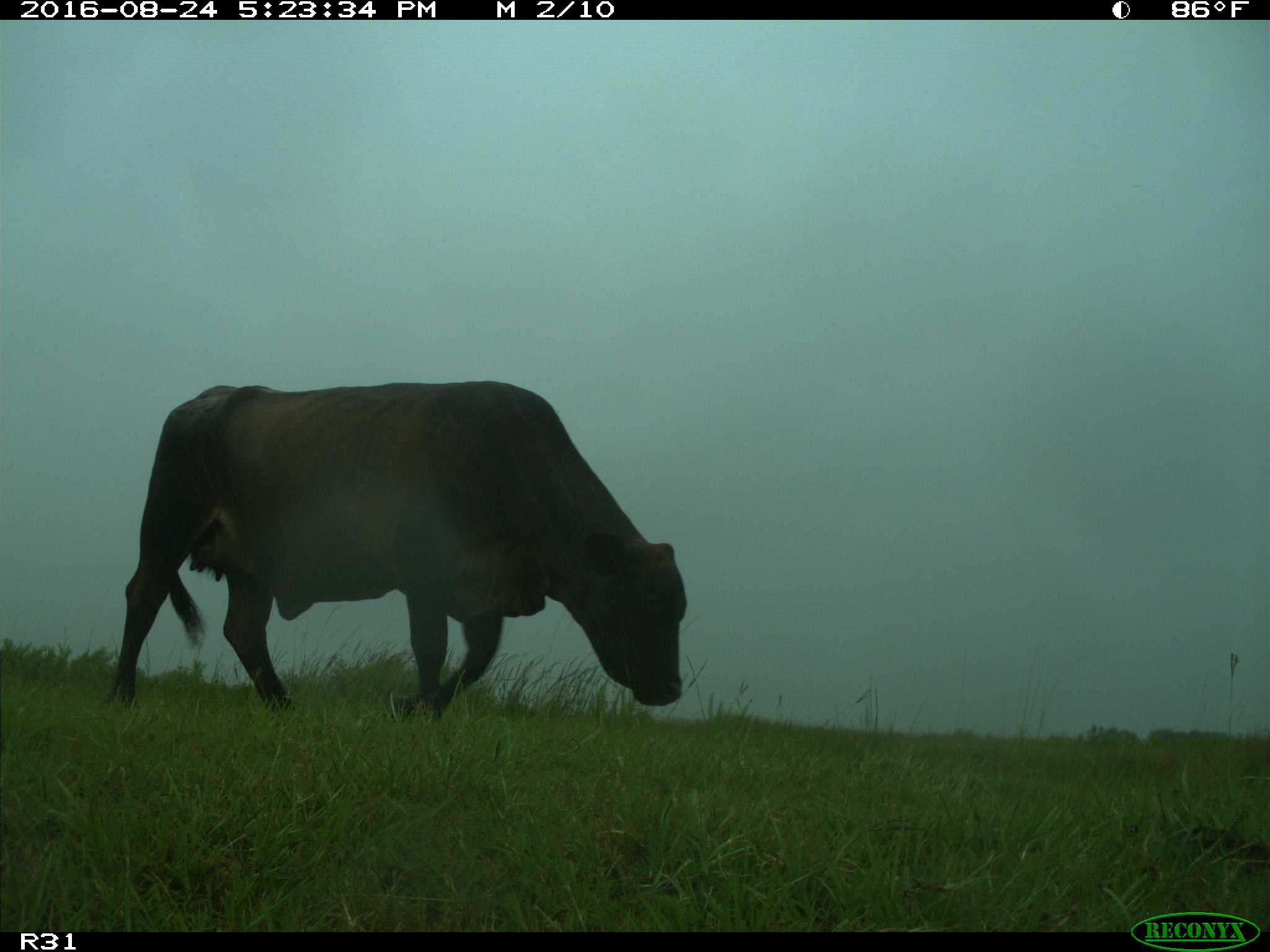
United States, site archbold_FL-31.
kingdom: Animalia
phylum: Chordata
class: Mammalia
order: Artiodactyla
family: Bovidae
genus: Bos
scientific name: Bos taurus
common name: domestic cow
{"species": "Bos taurus (domestic cow)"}